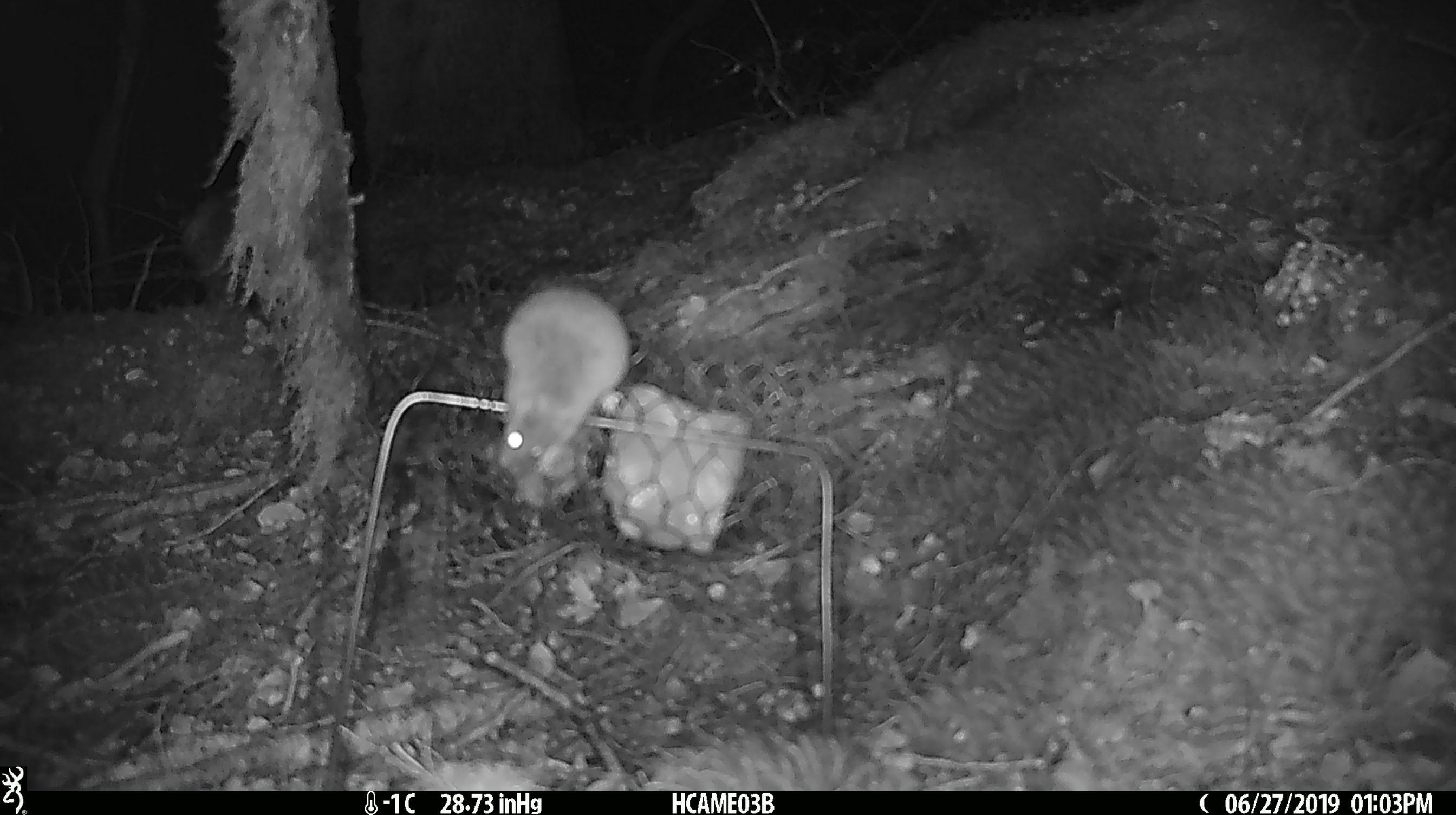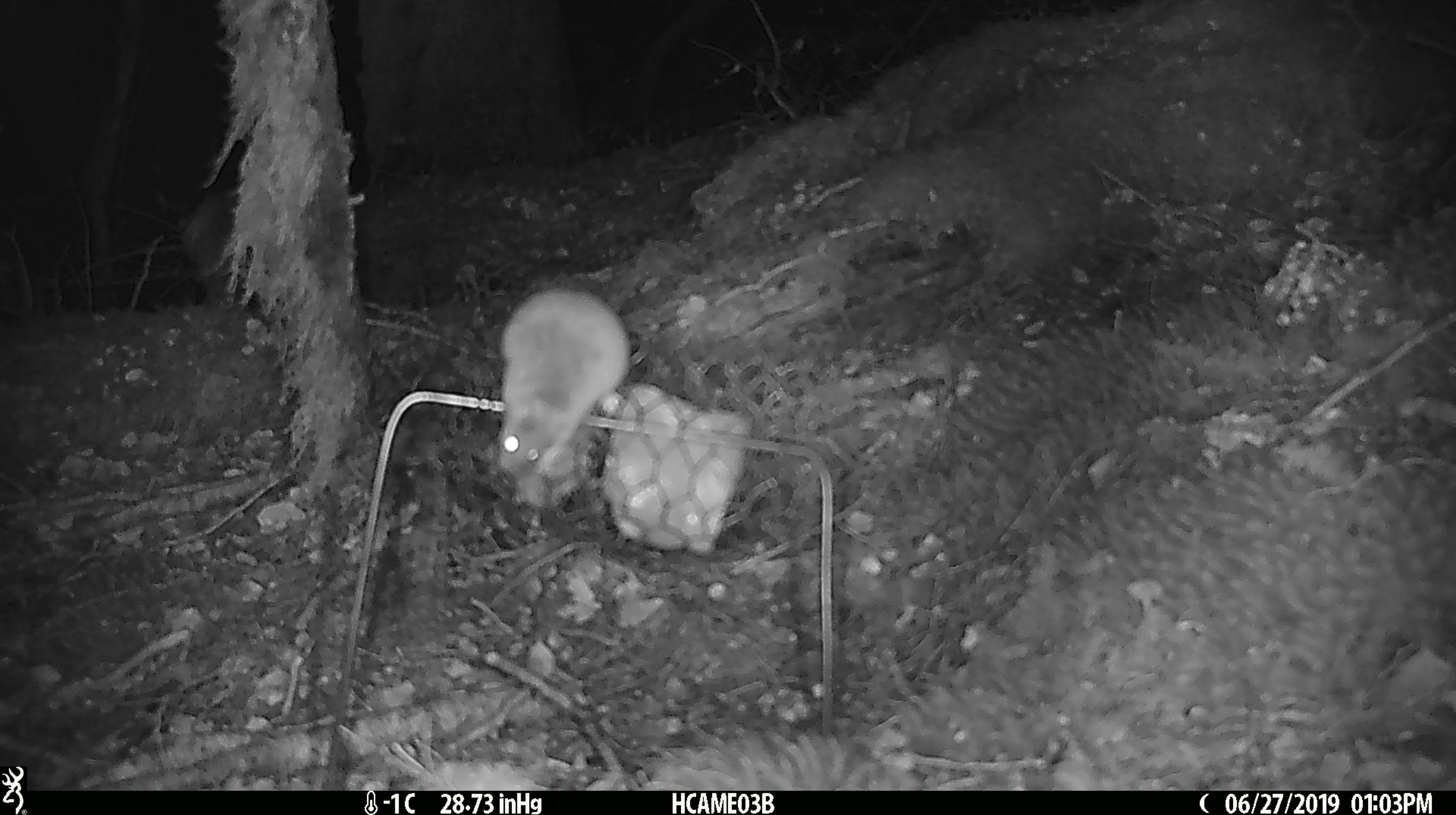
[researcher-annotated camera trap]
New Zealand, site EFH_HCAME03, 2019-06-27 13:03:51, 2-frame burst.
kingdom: Animalia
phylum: Chordata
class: Mammalia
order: Rodentia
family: Muridae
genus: Mus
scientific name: Mus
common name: mouse